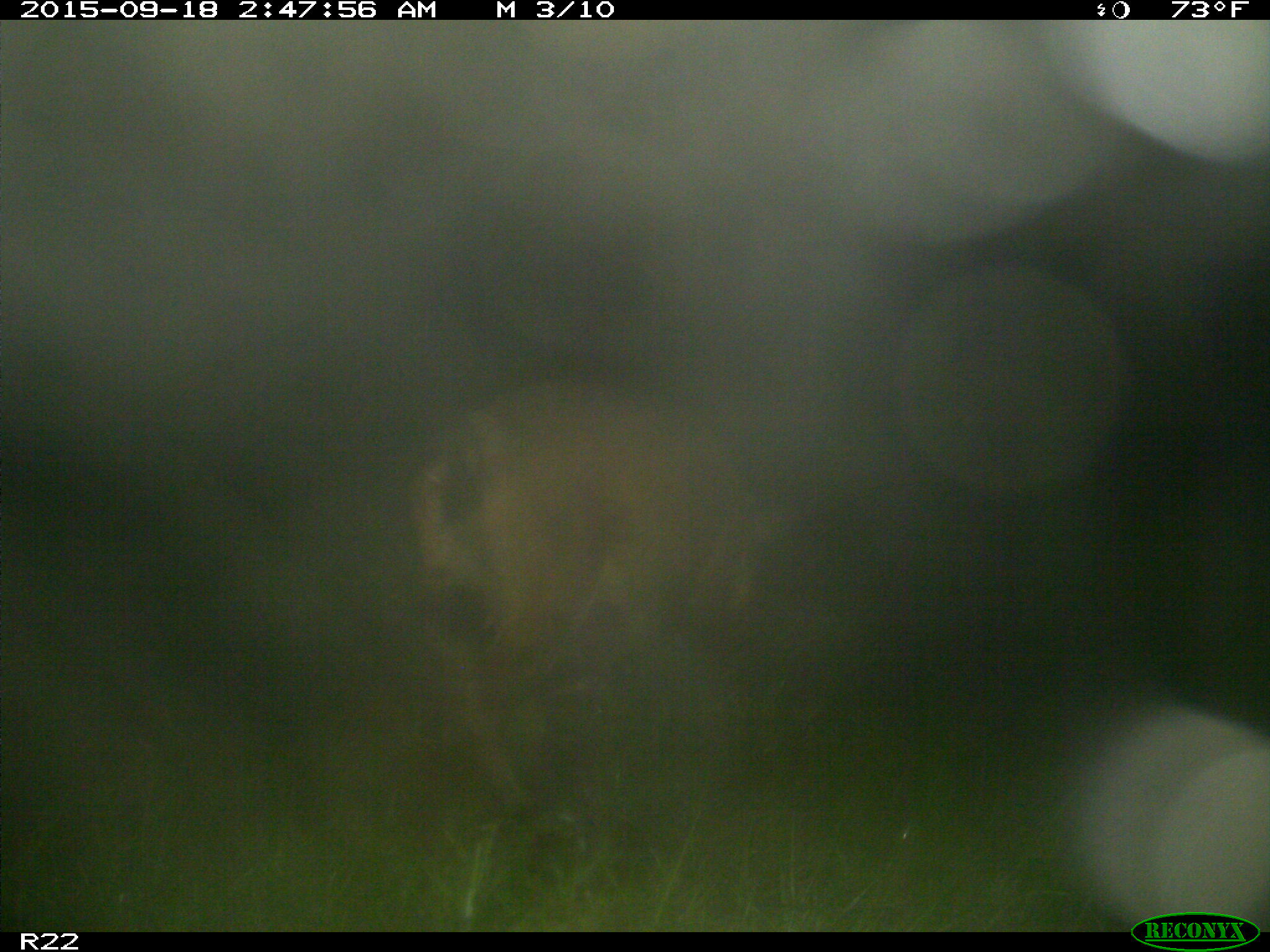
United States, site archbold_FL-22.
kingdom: Animalia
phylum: Chordata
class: Mammalia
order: Artiodactyla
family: Suidae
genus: Sus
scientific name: Sus scrofa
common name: wild boar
Sus scrofa (wild boar).